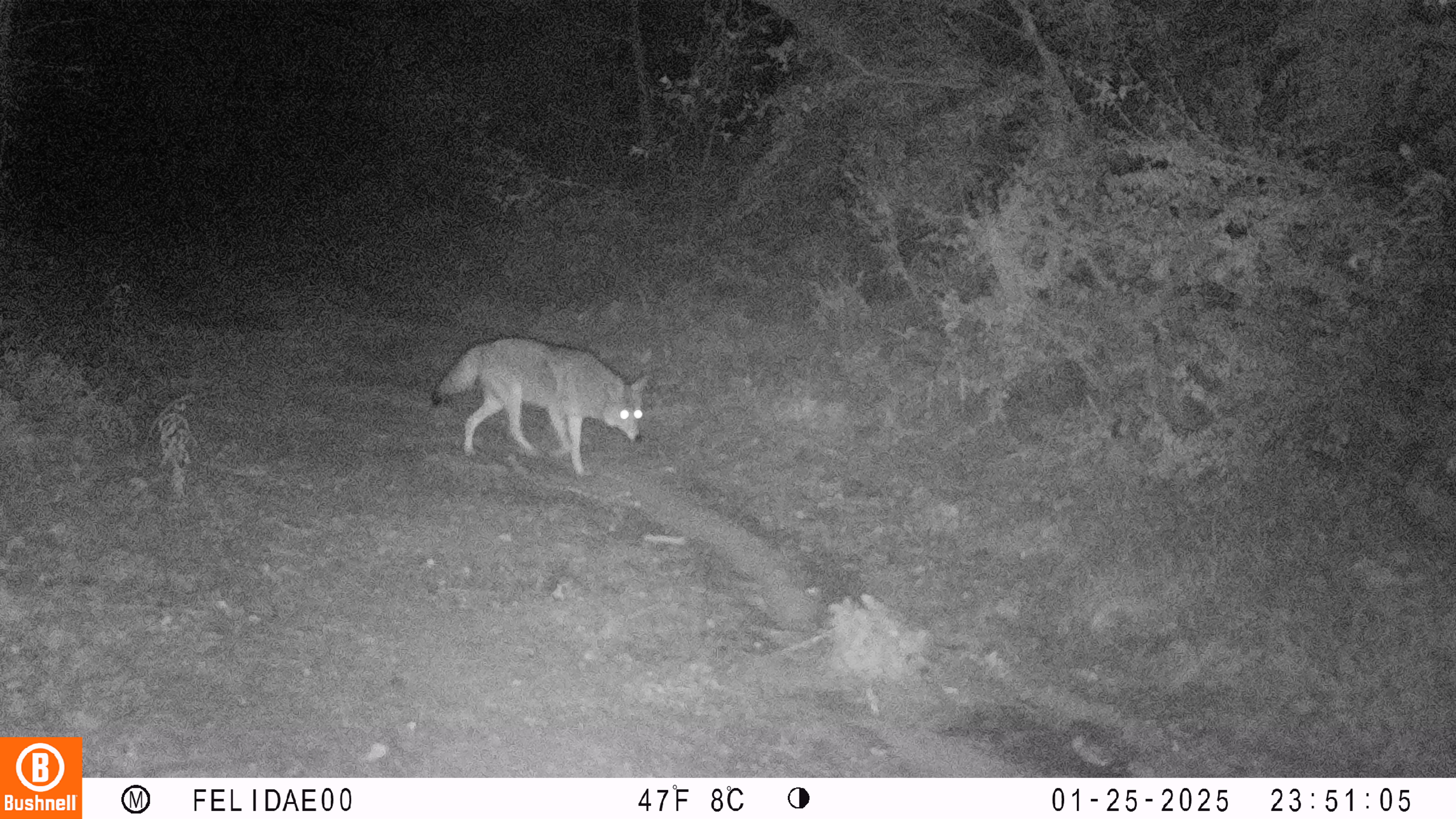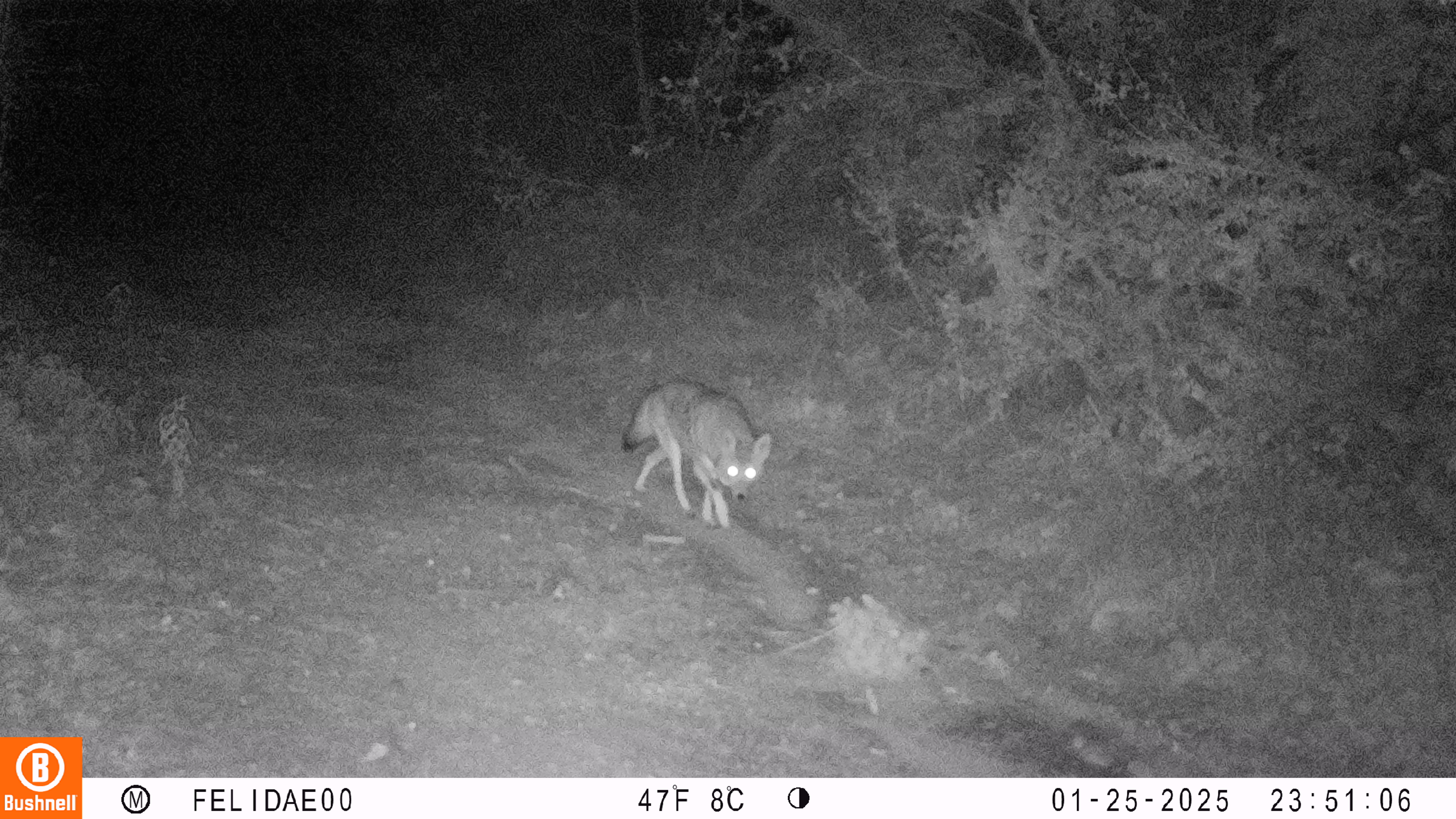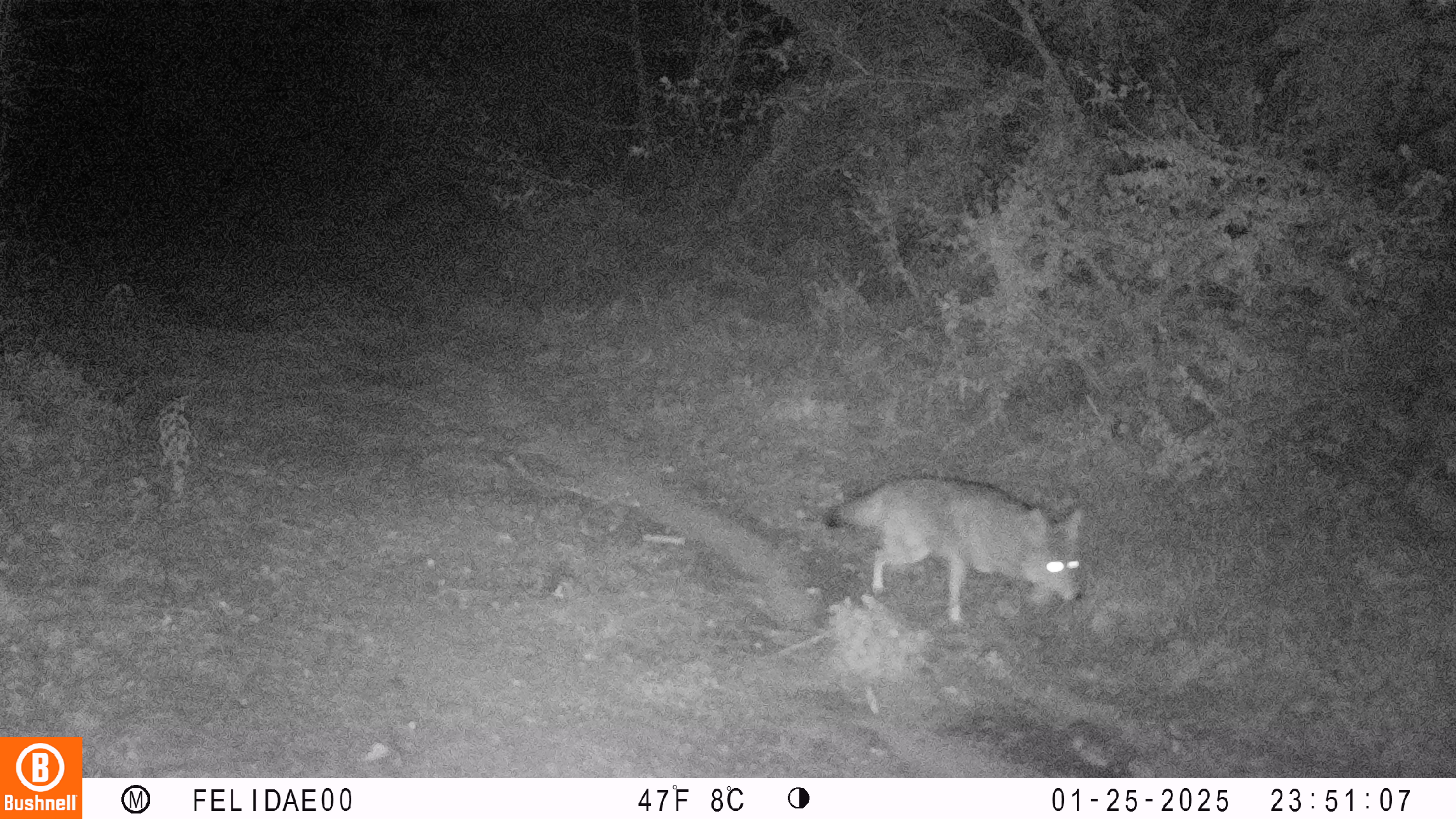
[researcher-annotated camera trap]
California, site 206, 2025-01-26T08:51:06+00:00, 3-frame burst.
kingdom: Animalia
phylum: Chordata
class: Mammalia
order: Carnivora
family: Canidae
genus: Canis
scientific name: Canis latrans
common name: coyote